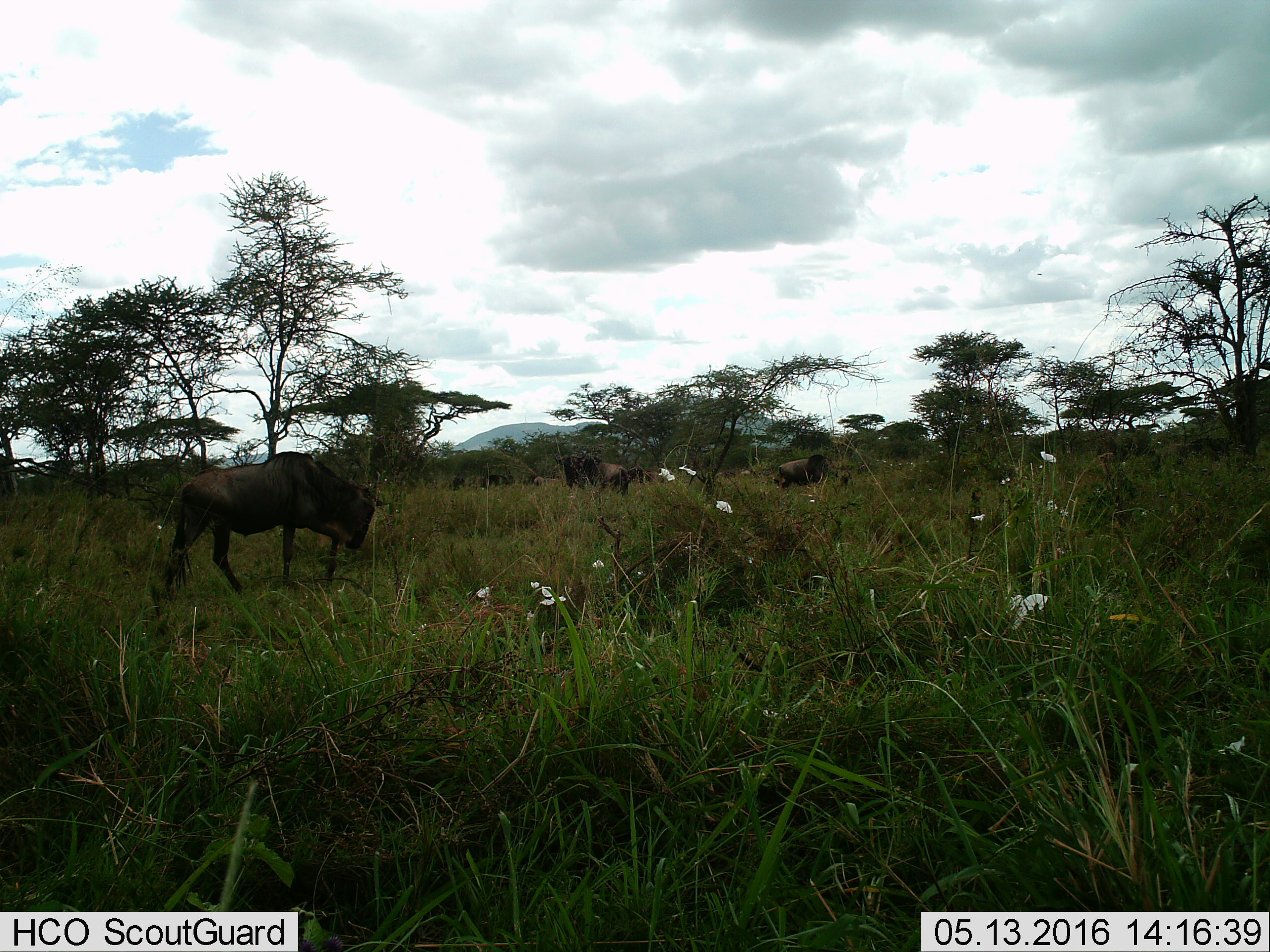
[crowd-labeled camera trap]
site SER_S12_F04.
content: unidentified animal